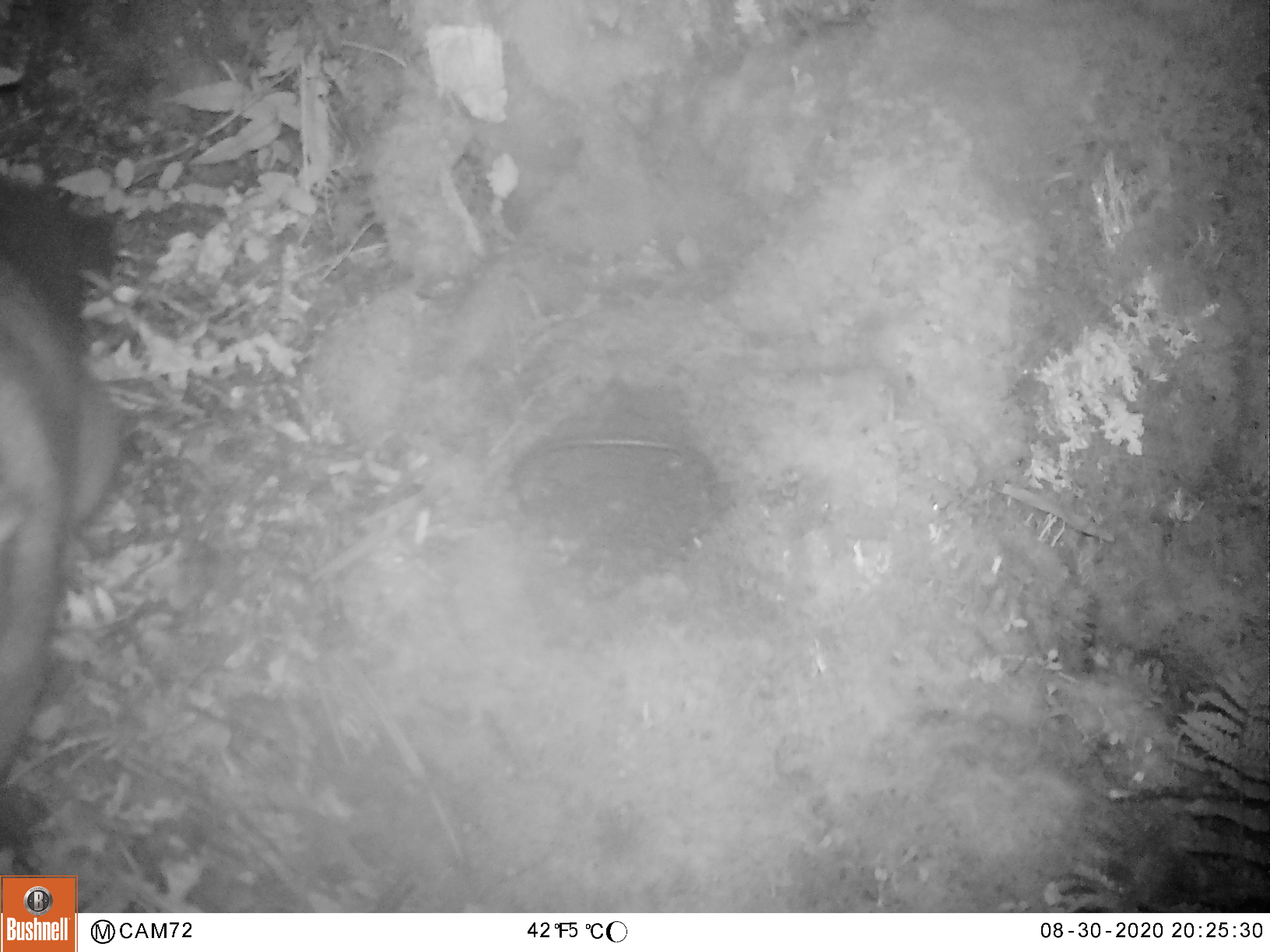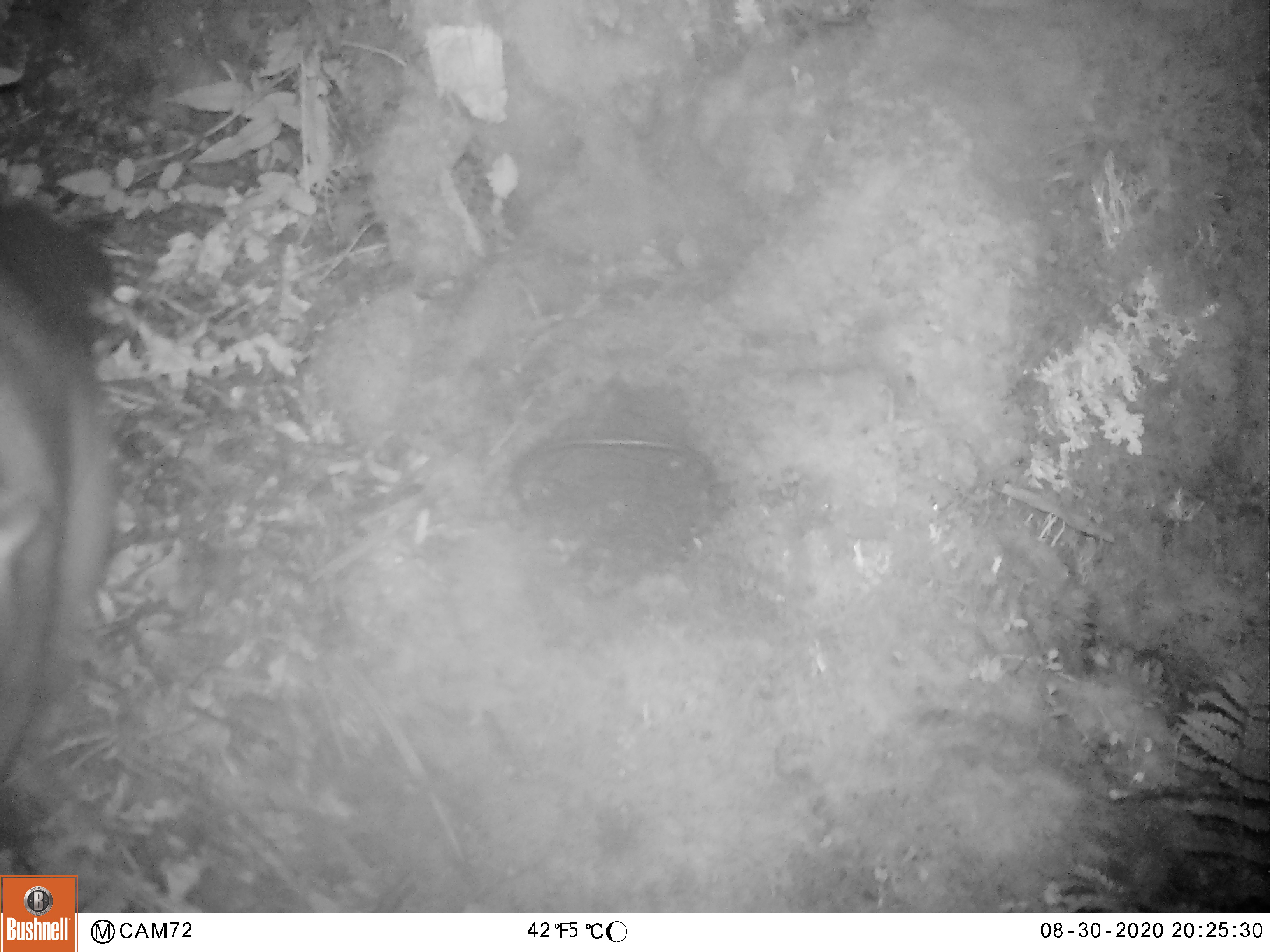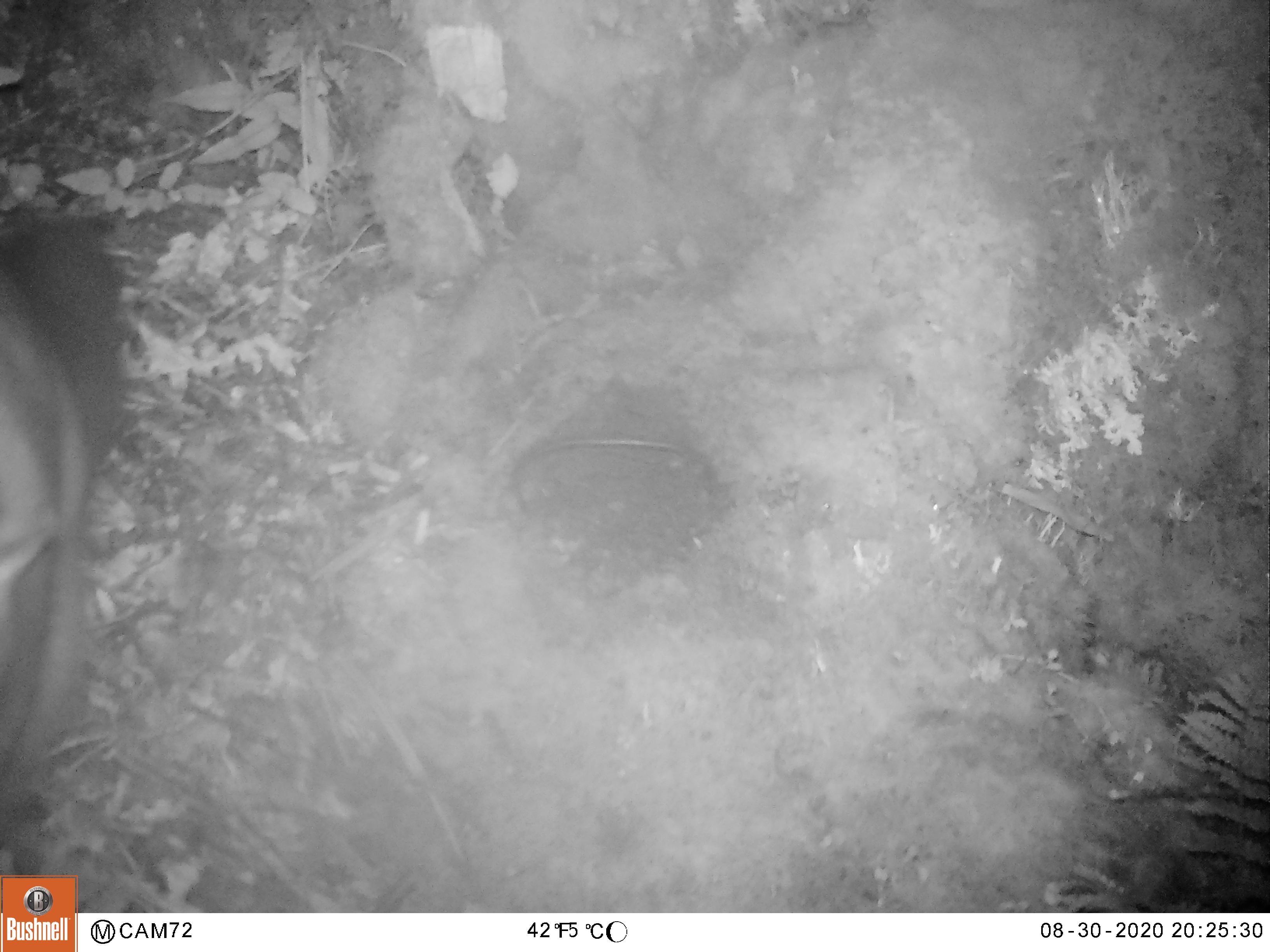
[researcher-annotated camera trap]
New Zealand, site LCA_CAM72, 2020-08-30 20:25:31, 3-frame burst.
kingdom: Animalia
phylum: Chordata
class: Mammalia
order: Diprotodontia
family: Phalangeridae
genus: Trichosurus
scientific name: Trichosurus vulpecula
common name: common brushtail possum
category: possum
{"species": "possum (common brushtail possum) (Trichosurus vulpecula)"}